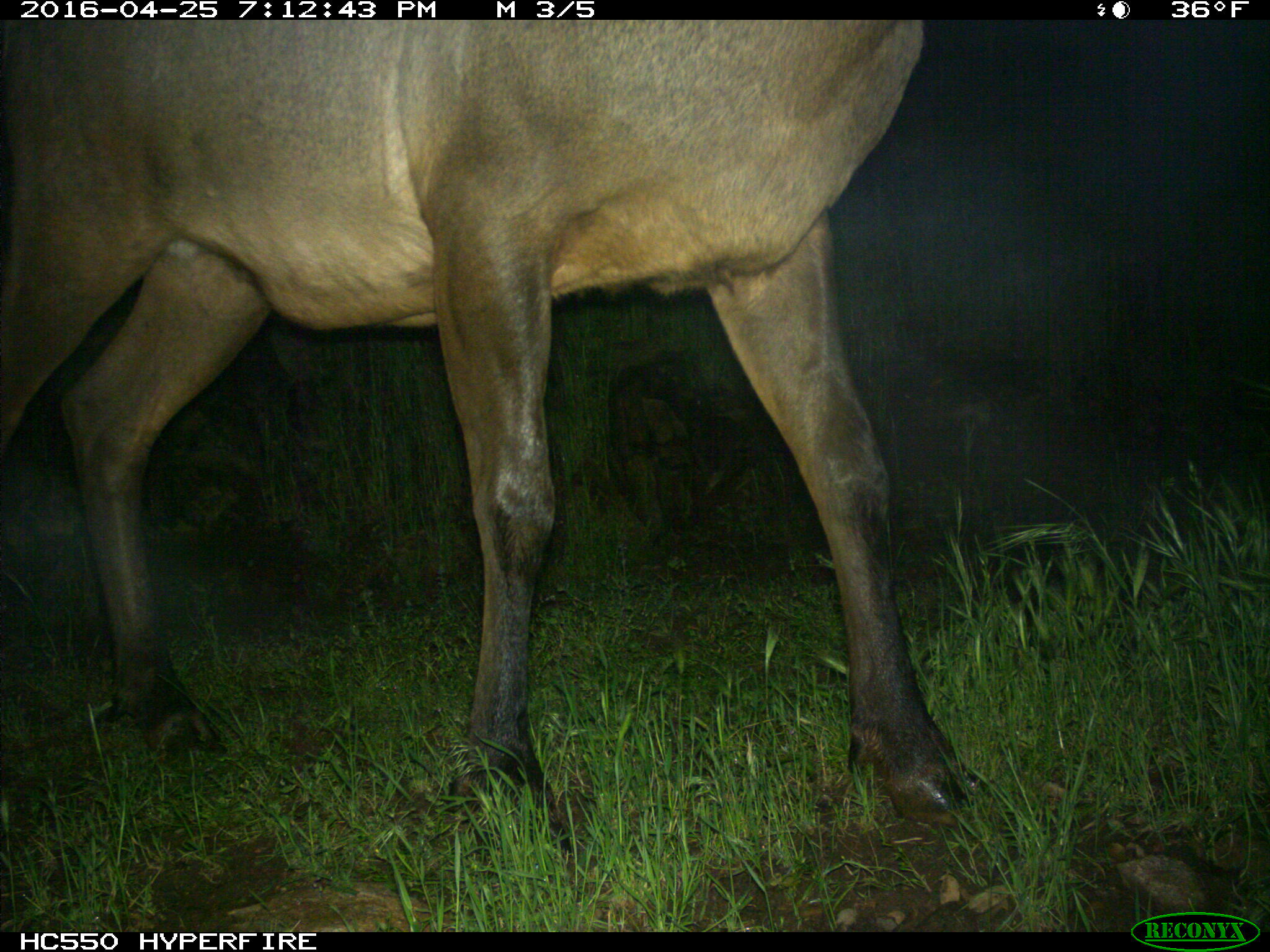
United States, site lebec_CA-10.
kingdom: Animalia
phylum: Chordata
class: Mammalia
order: Artiodactyla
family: Cervidae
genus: Cervus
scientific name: Cervus canadensis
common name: elk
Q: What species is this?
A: Cervus canadensis (elk).